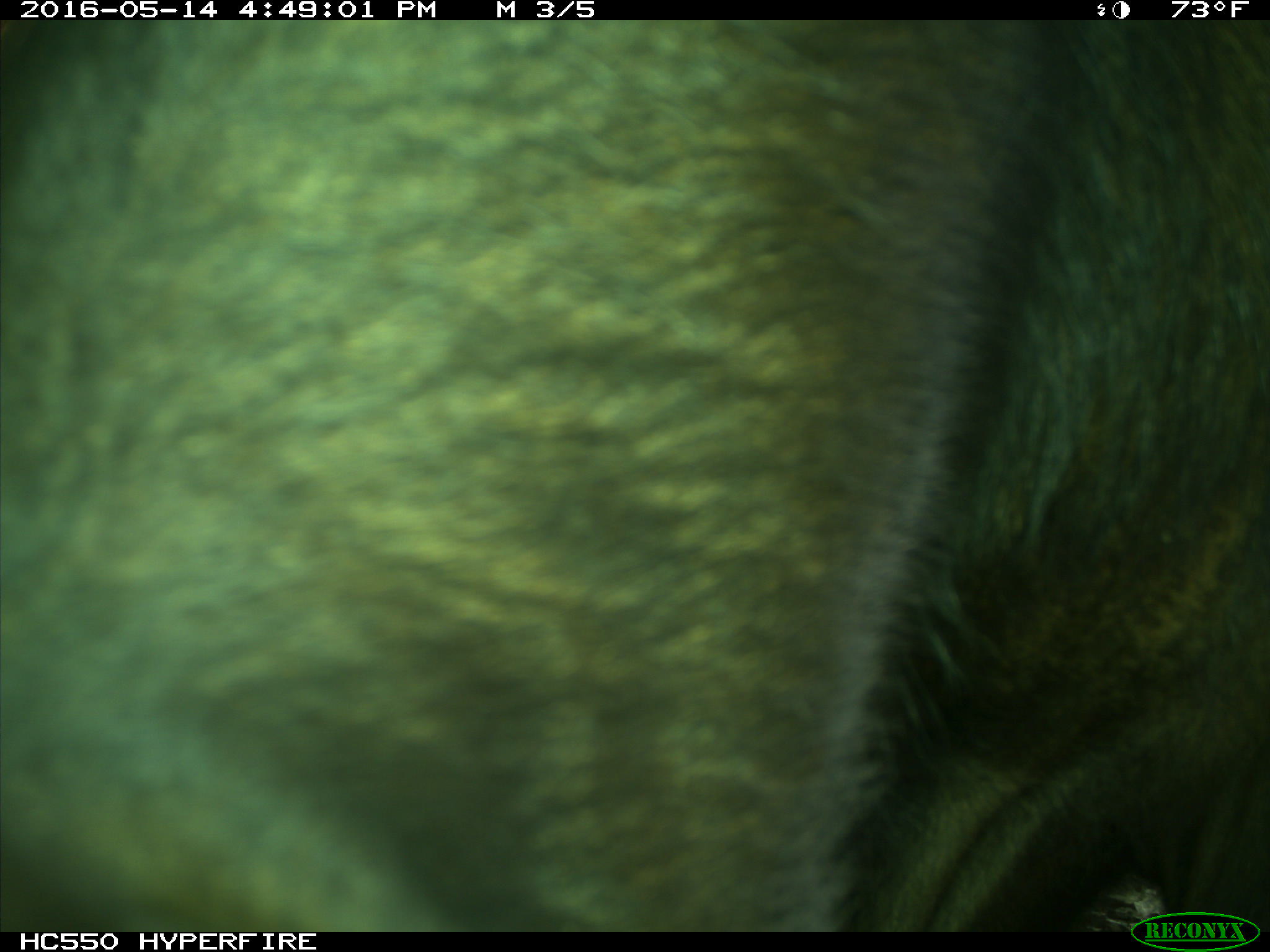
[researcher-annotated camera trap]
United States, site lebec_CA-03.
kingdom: Animalia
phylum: Chordata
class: Mammalia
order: Artiodactyla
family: Bovidae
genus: Bos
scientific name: Bos taurus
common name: domestic cow